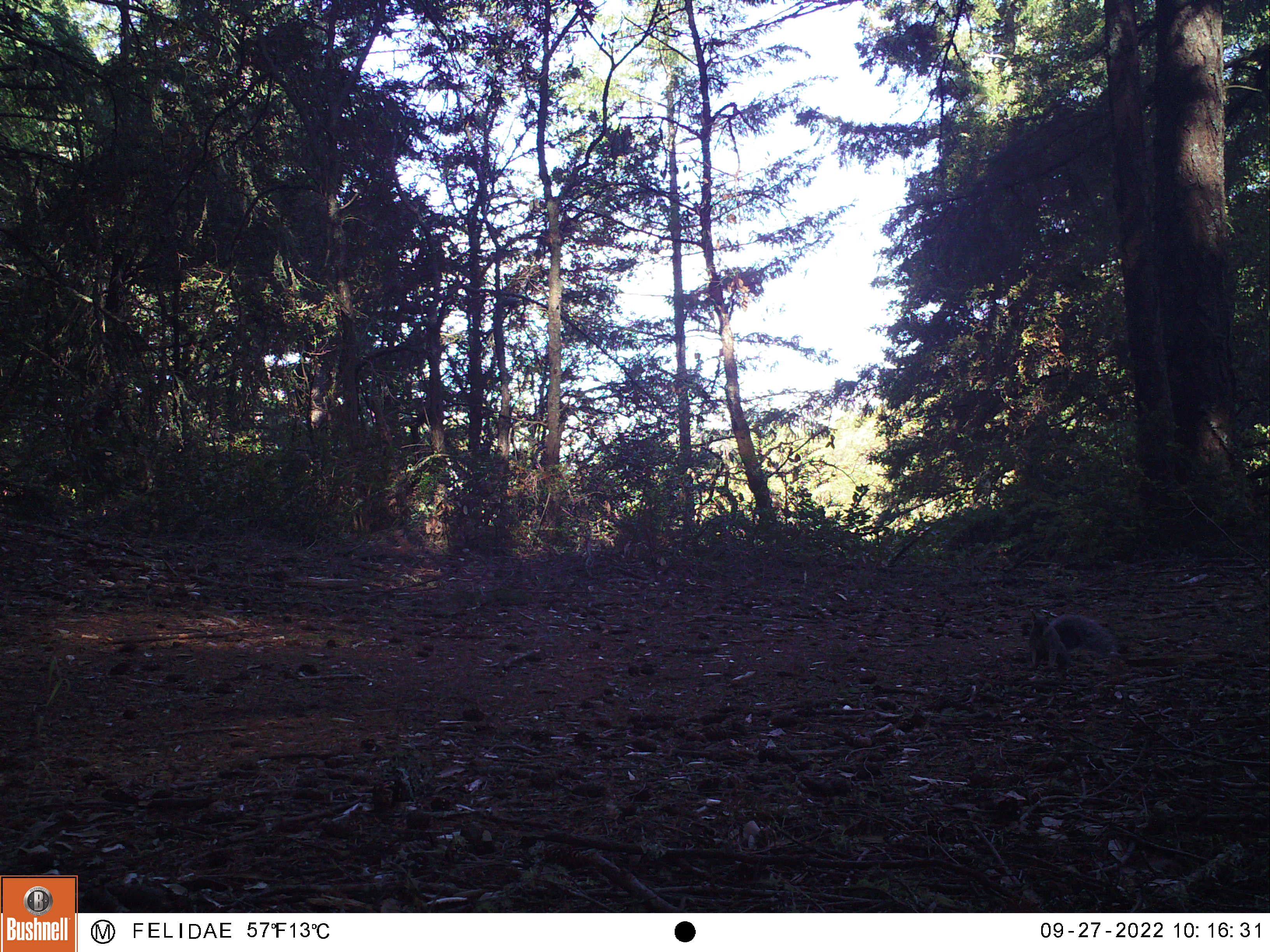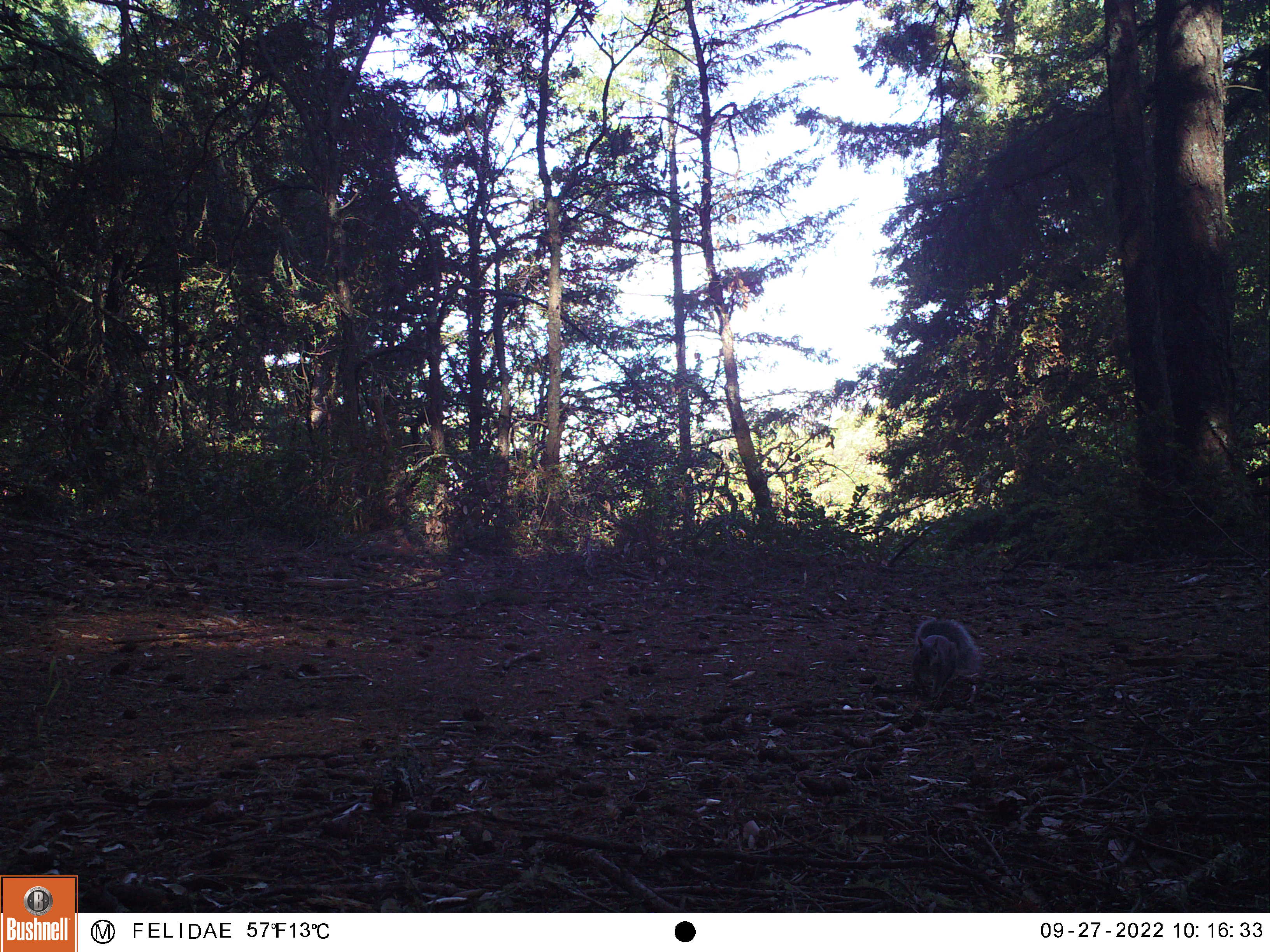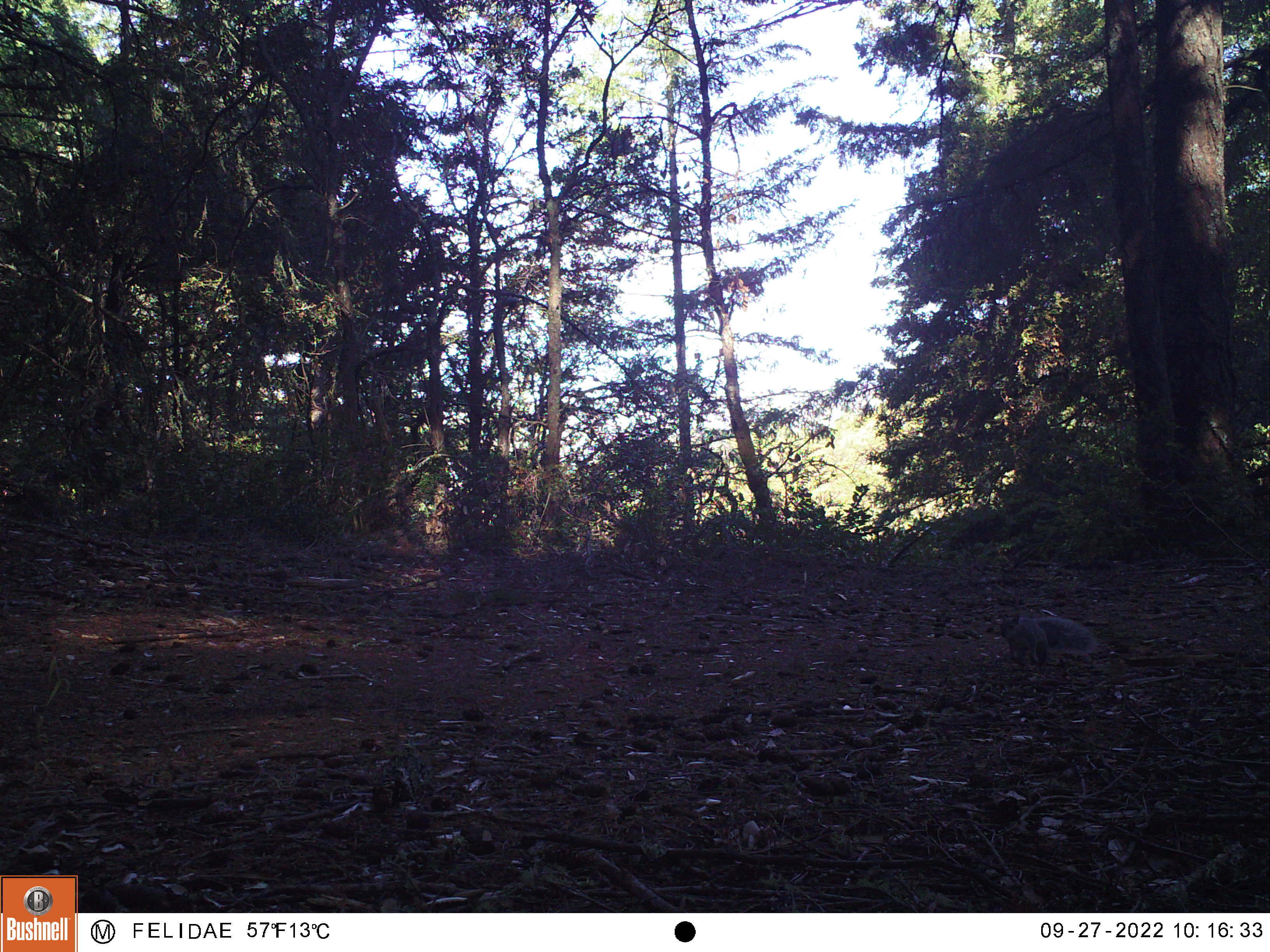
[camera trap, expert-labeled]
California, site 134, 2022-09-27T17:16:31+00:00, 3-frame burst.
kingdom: Animalia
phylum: Chordata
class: Mammalia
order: Rodentia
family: Sciuridae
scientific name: Sciuridae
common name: squirrel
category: unknown squirrel